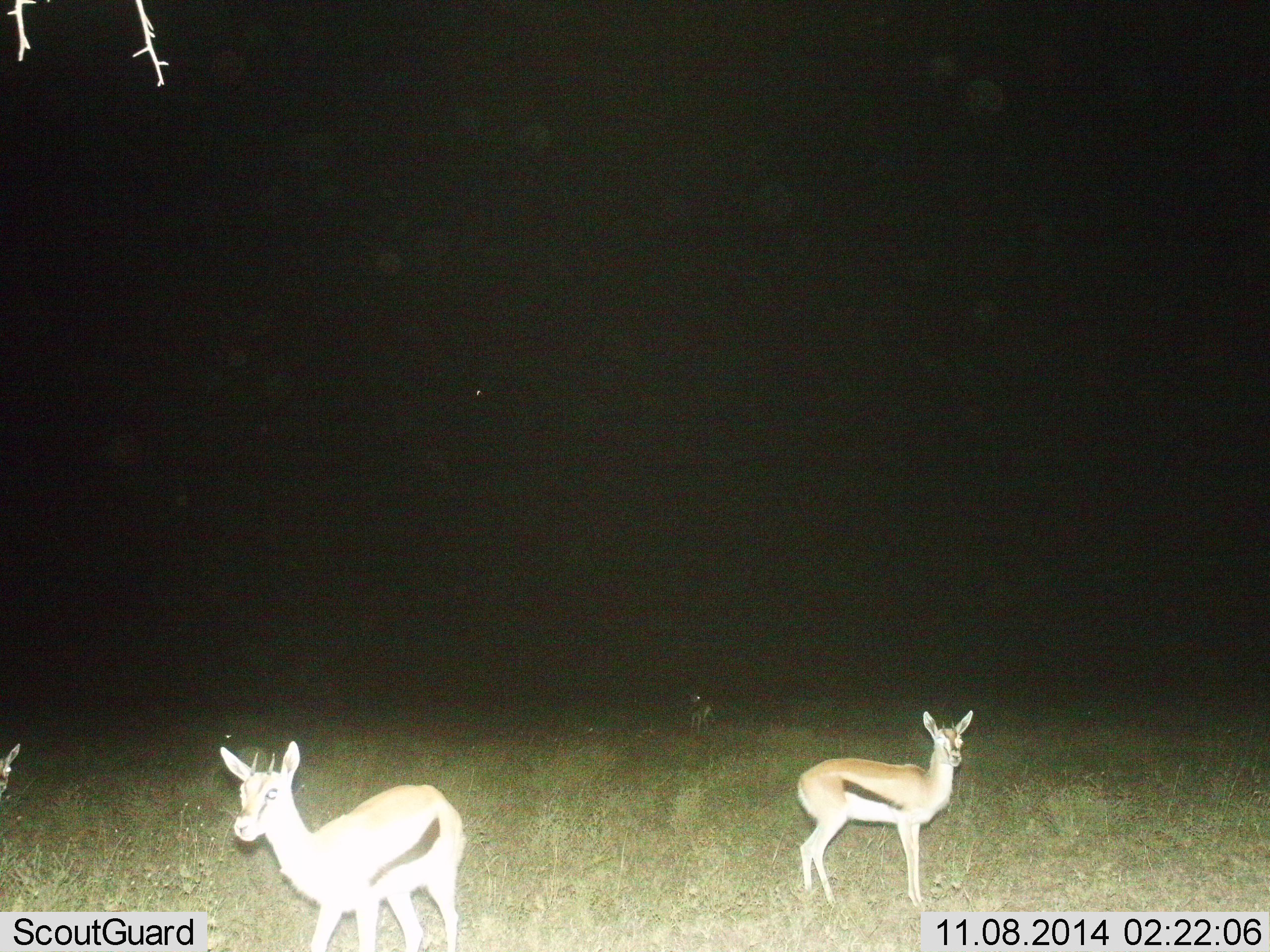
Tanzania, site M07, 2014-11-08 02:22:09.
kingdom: Animalia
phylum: Chordata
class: Mammalia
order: Artiodactyla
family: Bovidae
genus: Eudorcas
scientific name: Eudorcas thomsonii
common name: thomson's gazelle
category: gazellethomsons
Gazellethomsons (thomson's gazelle) (Eudorcas thomsonii), count 2. Behavior (volunteer vote fractions): standing 100%, resting 0%, moving 0%, interacting 0%. Young present (vote fraction): 10%. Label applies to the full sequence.